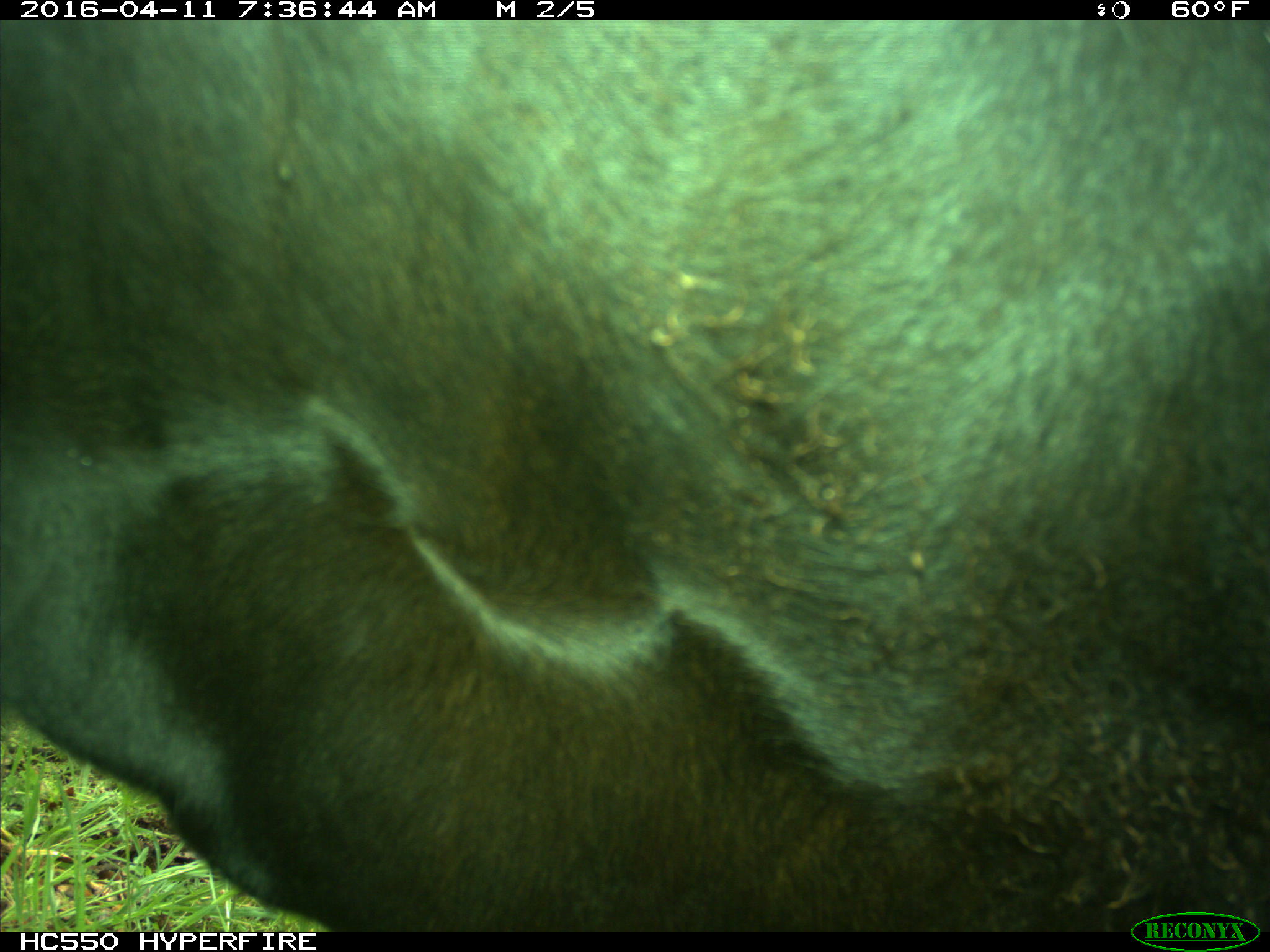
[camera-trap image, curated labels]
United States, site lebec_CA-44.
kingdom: Animalia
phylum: Chordata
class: Mammalia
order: Artiodactyla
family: Bovidae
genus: Bos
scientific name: Bos taurus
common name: domestic cow